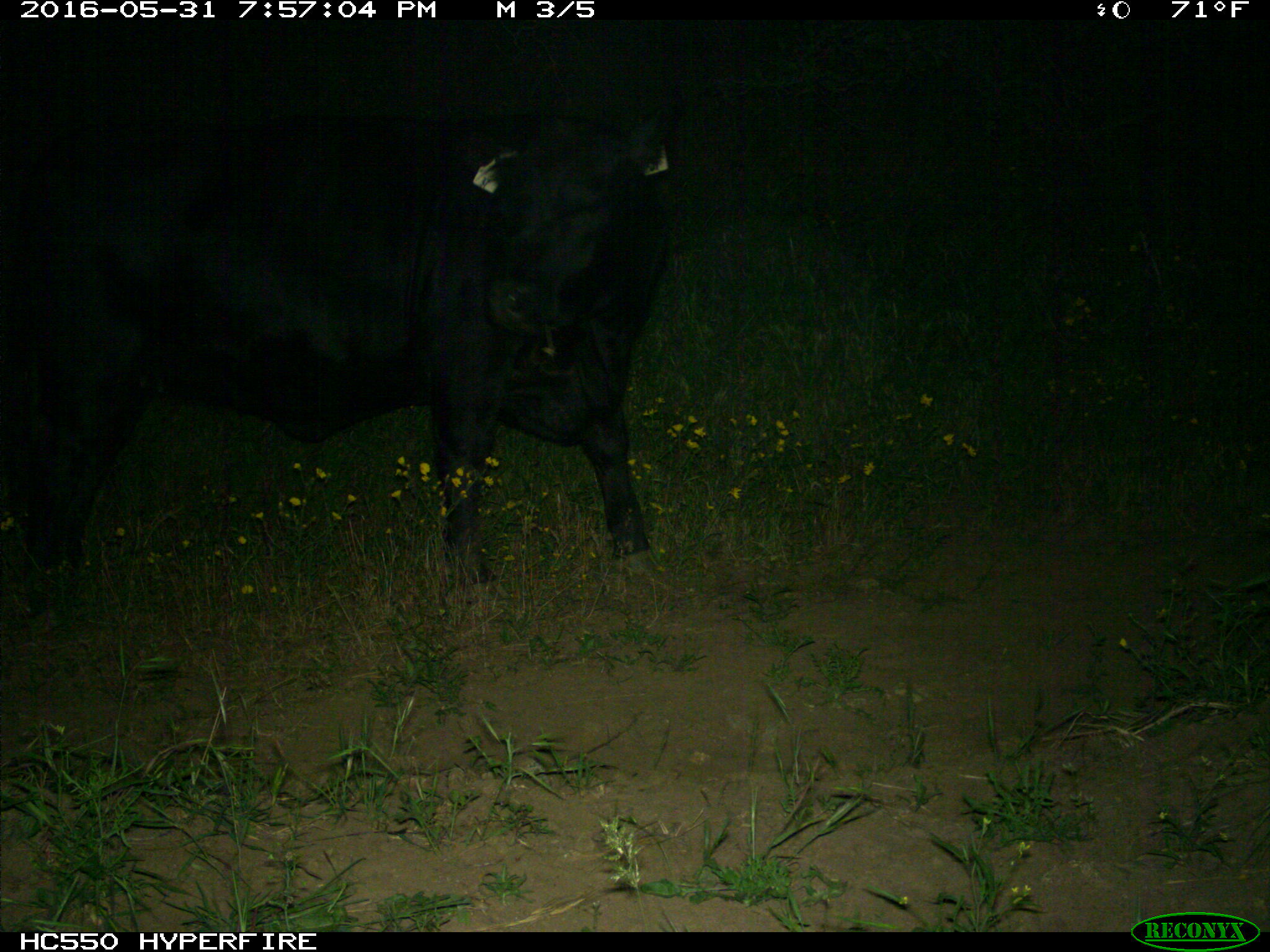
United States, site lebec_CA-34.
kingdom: Animalia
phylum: Chordata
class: Mammalia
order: Artiodactyla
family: Bovidae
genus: Bos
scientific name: Bos taurus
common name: domestic cow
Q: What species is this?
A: Bos taurus (domestic cow).